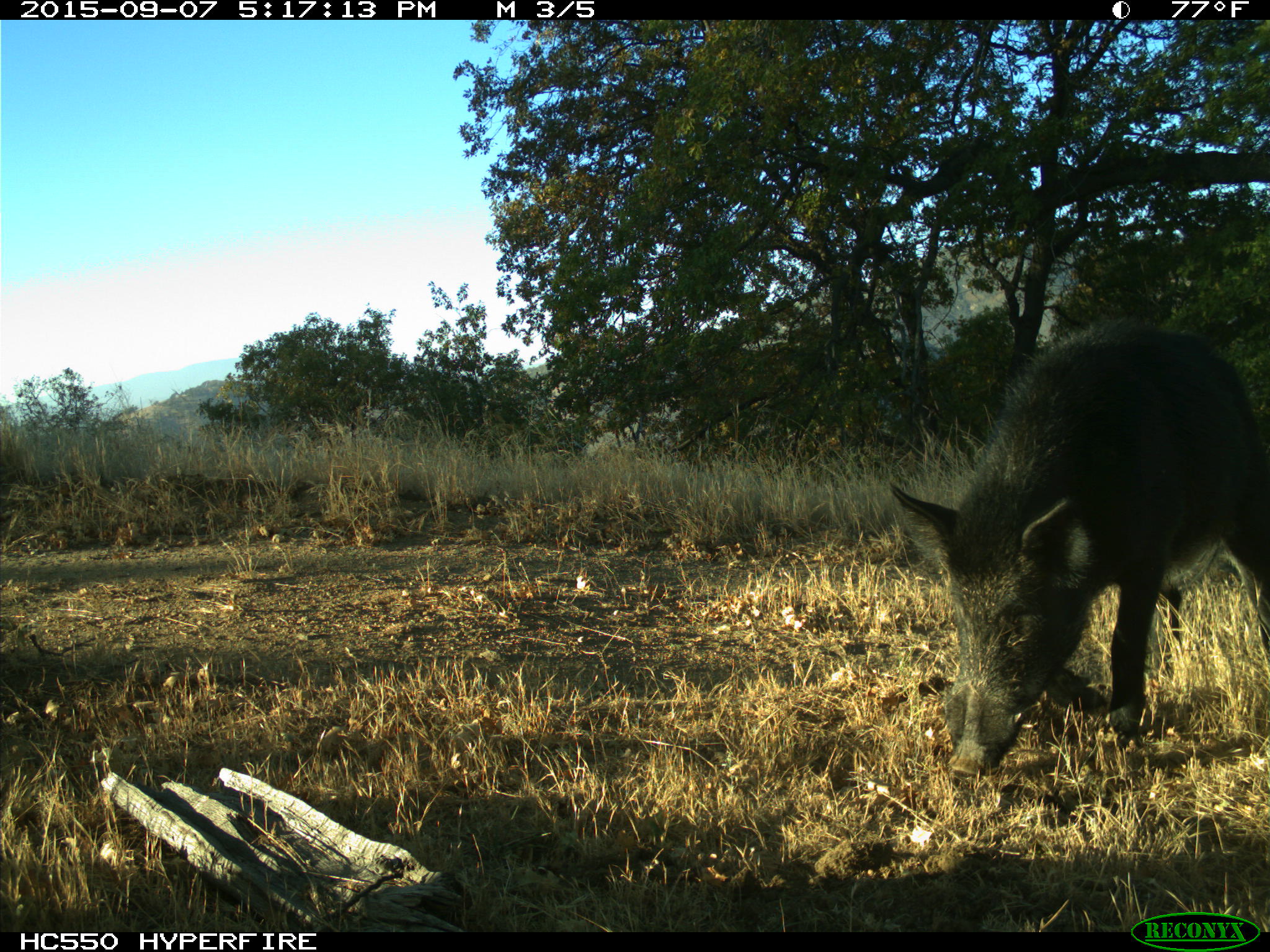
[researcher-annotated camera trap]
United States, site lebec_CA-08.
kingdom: Animalia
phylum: Chordata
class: Mammalia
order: Artiodactyla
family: Suidae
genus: Sus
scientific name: Sus scrofa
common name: wild boar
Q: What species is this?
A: Sus scrofa (wild boar).